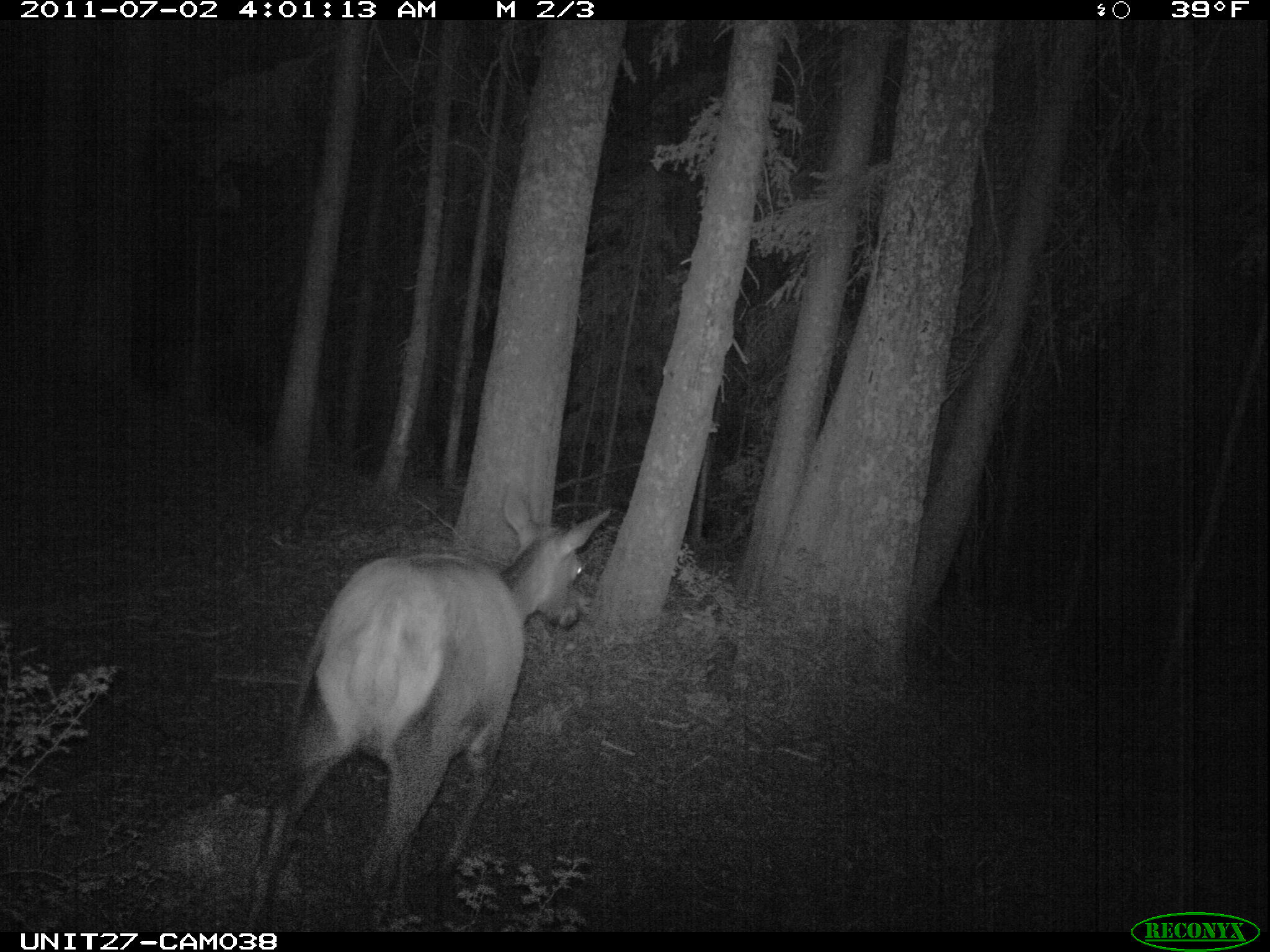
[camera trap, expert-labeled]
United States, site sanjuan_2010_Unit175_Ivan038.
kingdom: Animalia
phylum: Chordata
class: Mammalia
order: Artiodactyla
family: Cervidae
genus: Cervus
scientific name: Cervus elaphus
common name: red deer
Cervus elaphus (red deer).